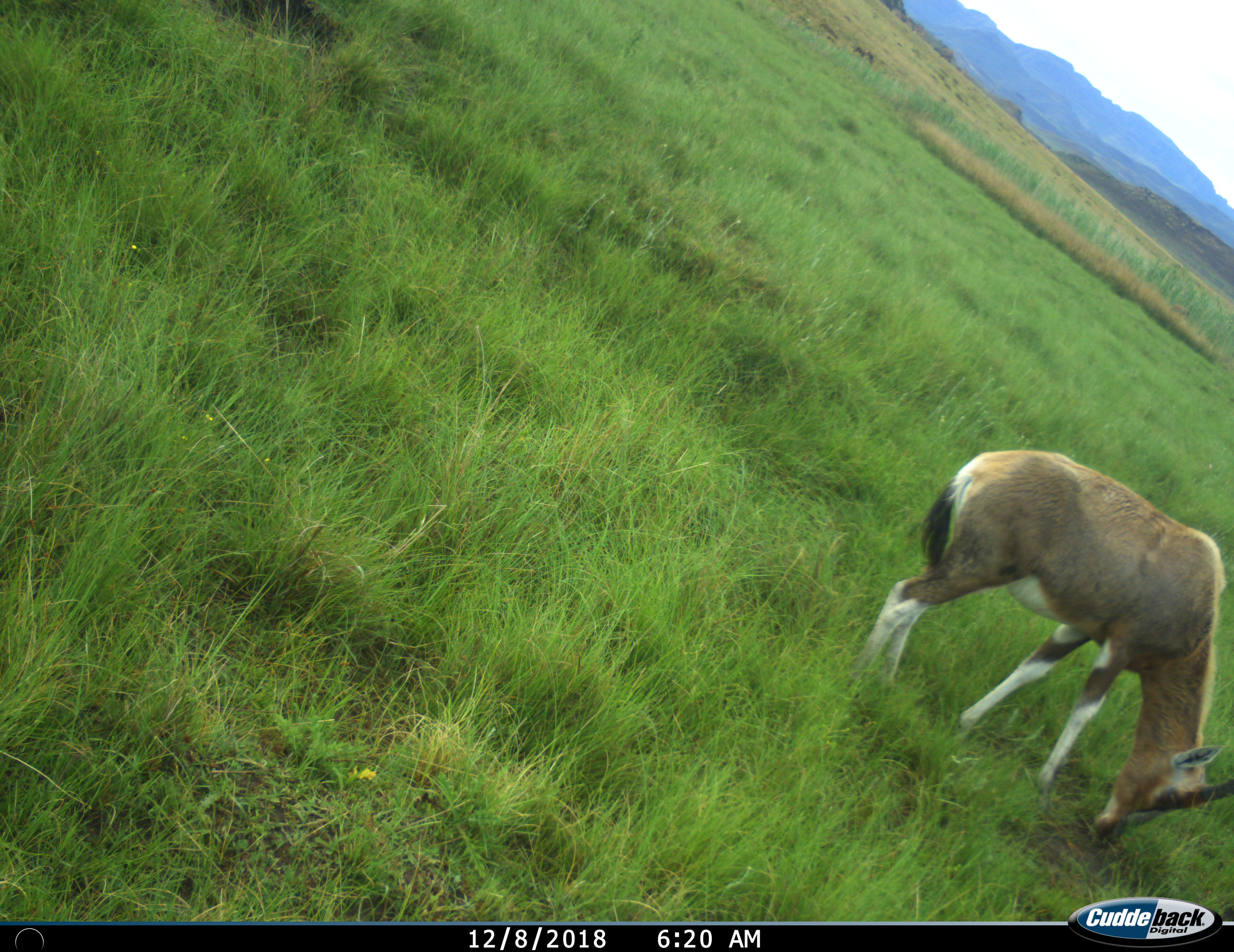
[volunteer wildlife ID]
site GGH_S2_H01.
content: unidentified animal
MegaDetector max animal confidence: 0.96